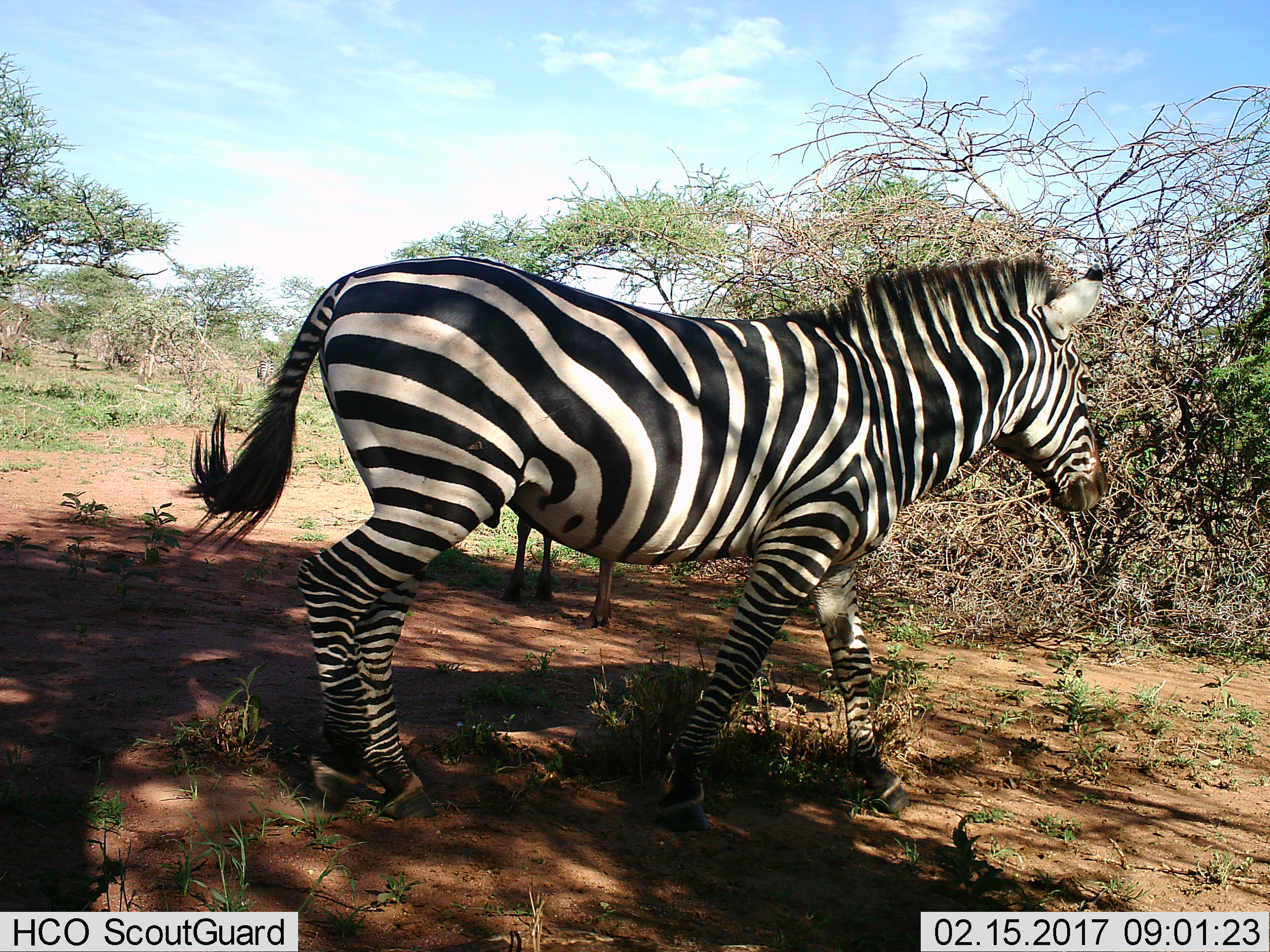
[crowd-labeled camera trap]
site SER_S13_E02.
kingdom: Animalia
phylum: Chordata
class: Mammalia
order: Perissodactyla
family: Equidae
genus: Equus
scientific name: Equus quagga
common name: plains zebra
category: zebraplains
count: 1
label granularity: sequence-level